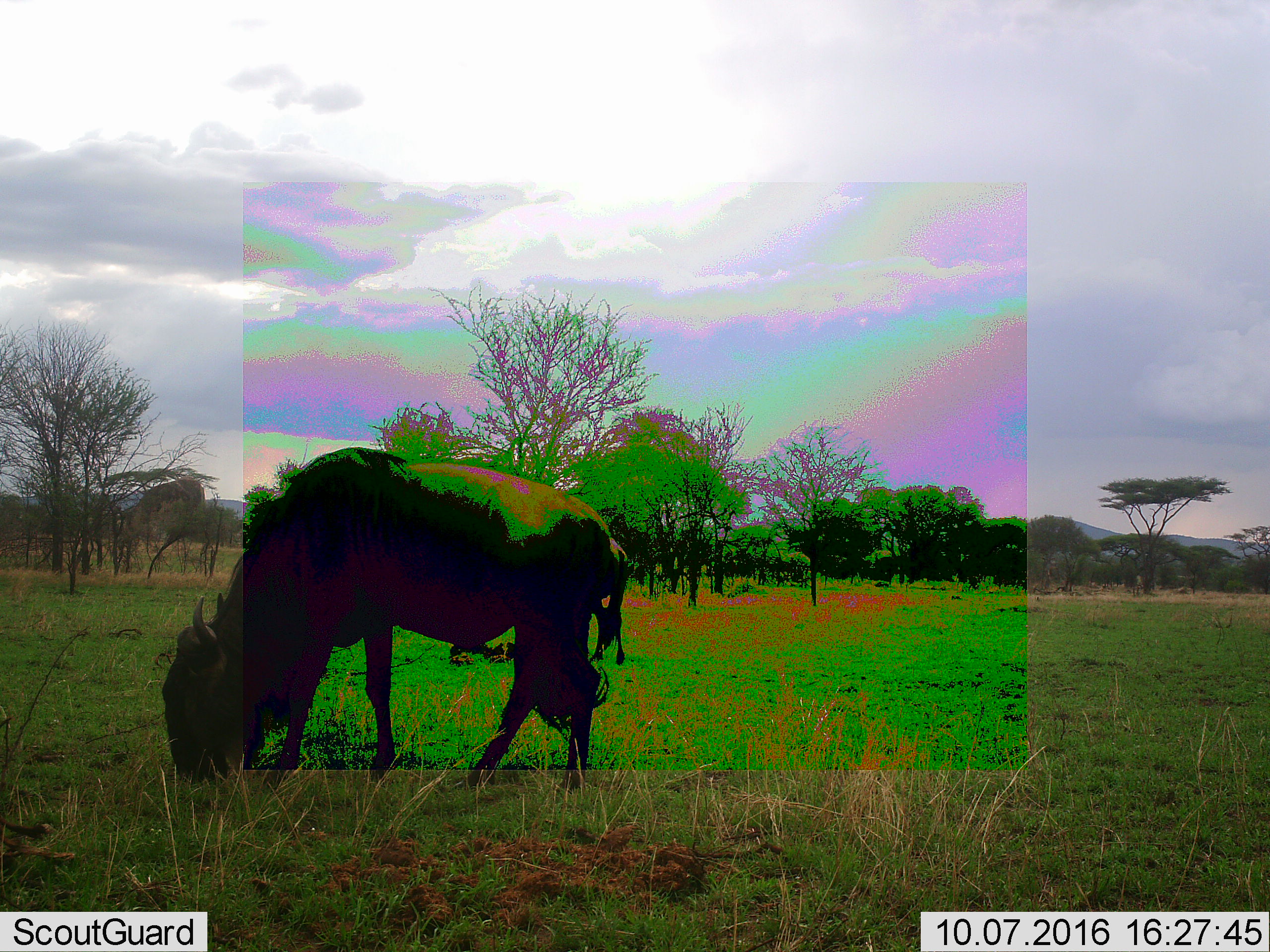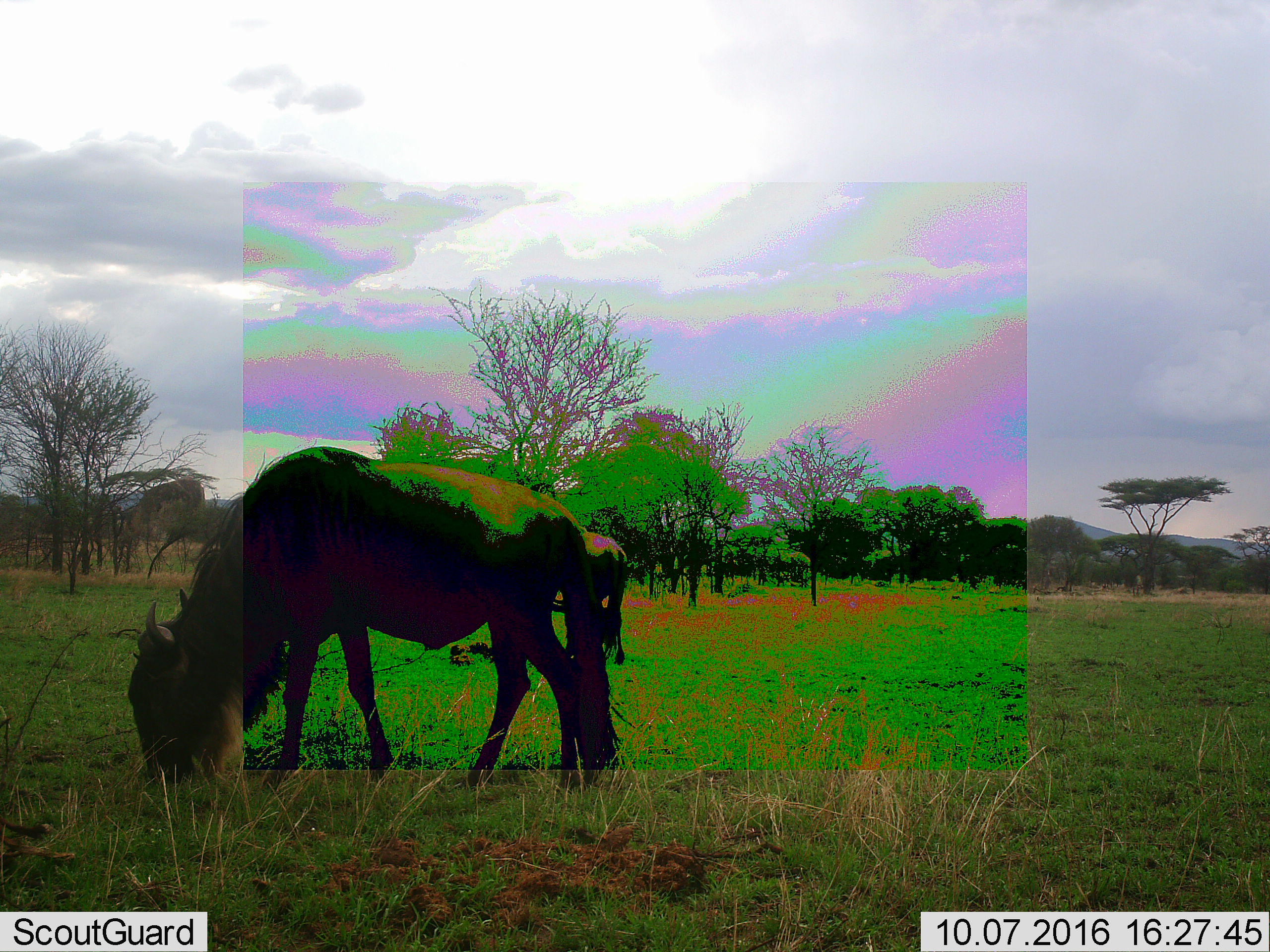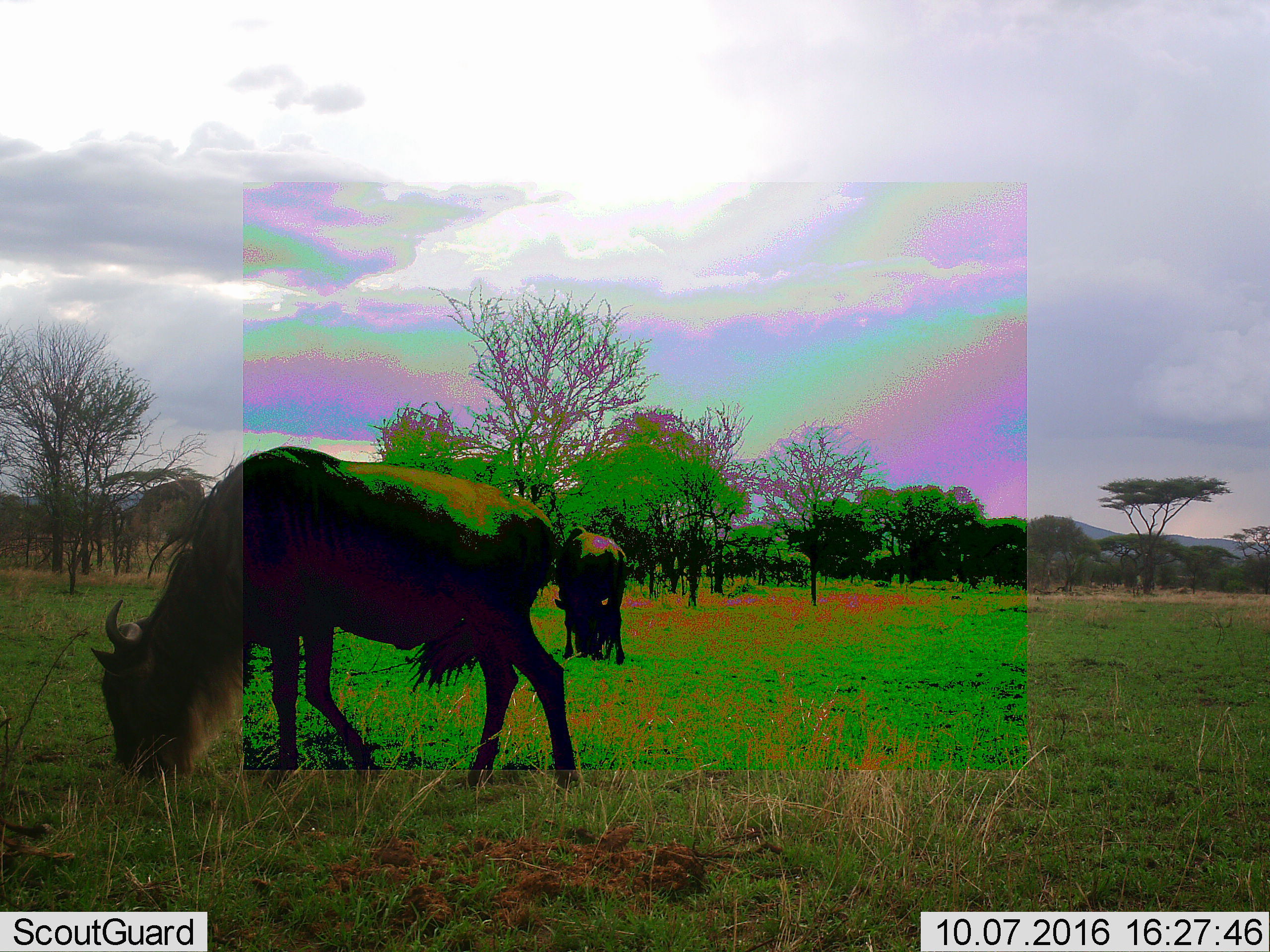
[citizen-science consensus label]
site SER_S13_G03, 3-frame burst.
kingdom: Animalia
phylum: Chordata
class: Mammalia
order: Artiodactyla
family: Bovidae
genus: Connochaetes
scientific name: Connochaetes taurinus taurinus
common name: blue wildebeest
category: wildebeestblue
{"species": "wildebeestblue (blue wildebeest) (Connochaetes taurinus taurinus)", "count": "2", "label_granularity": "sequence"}